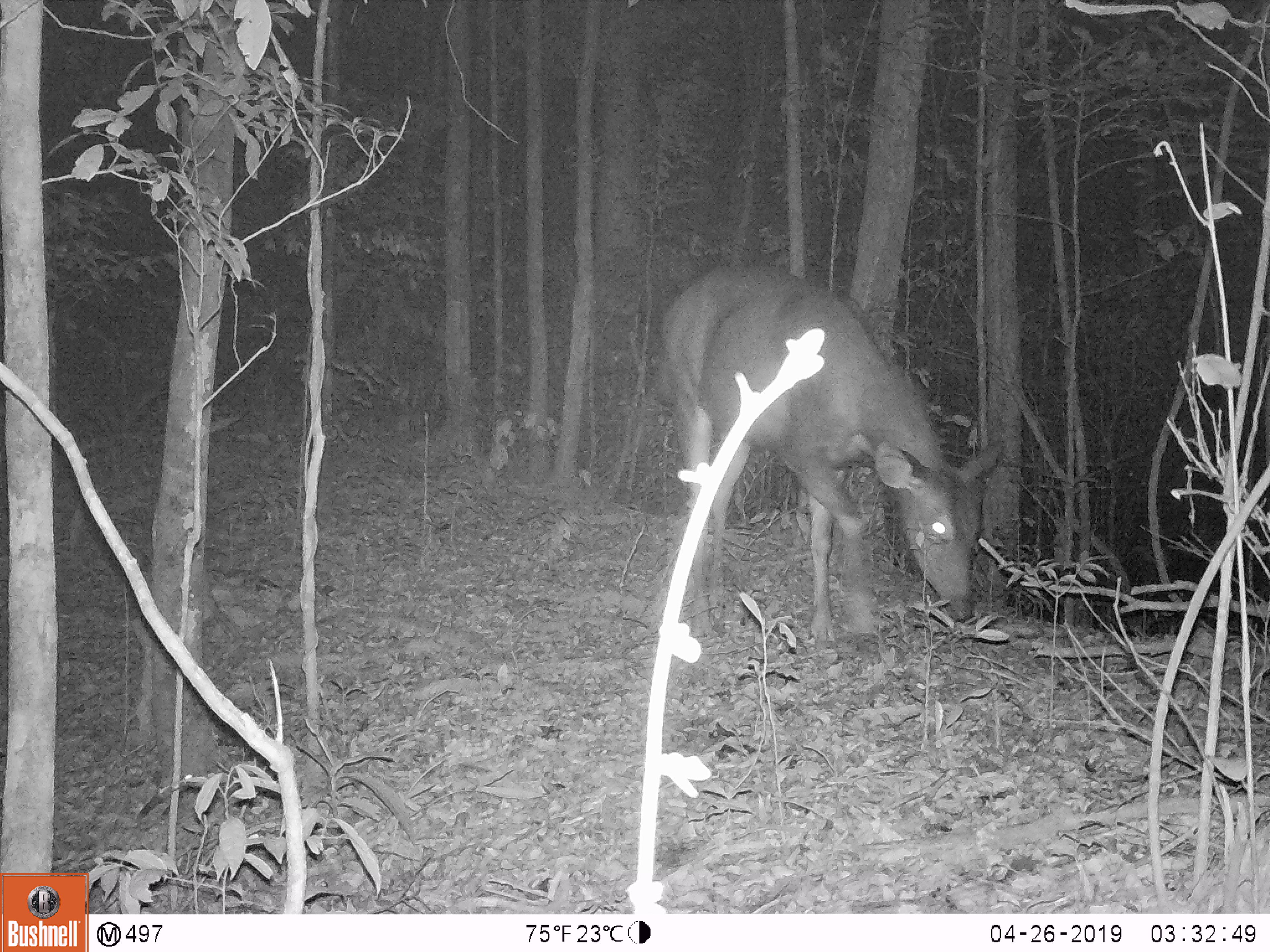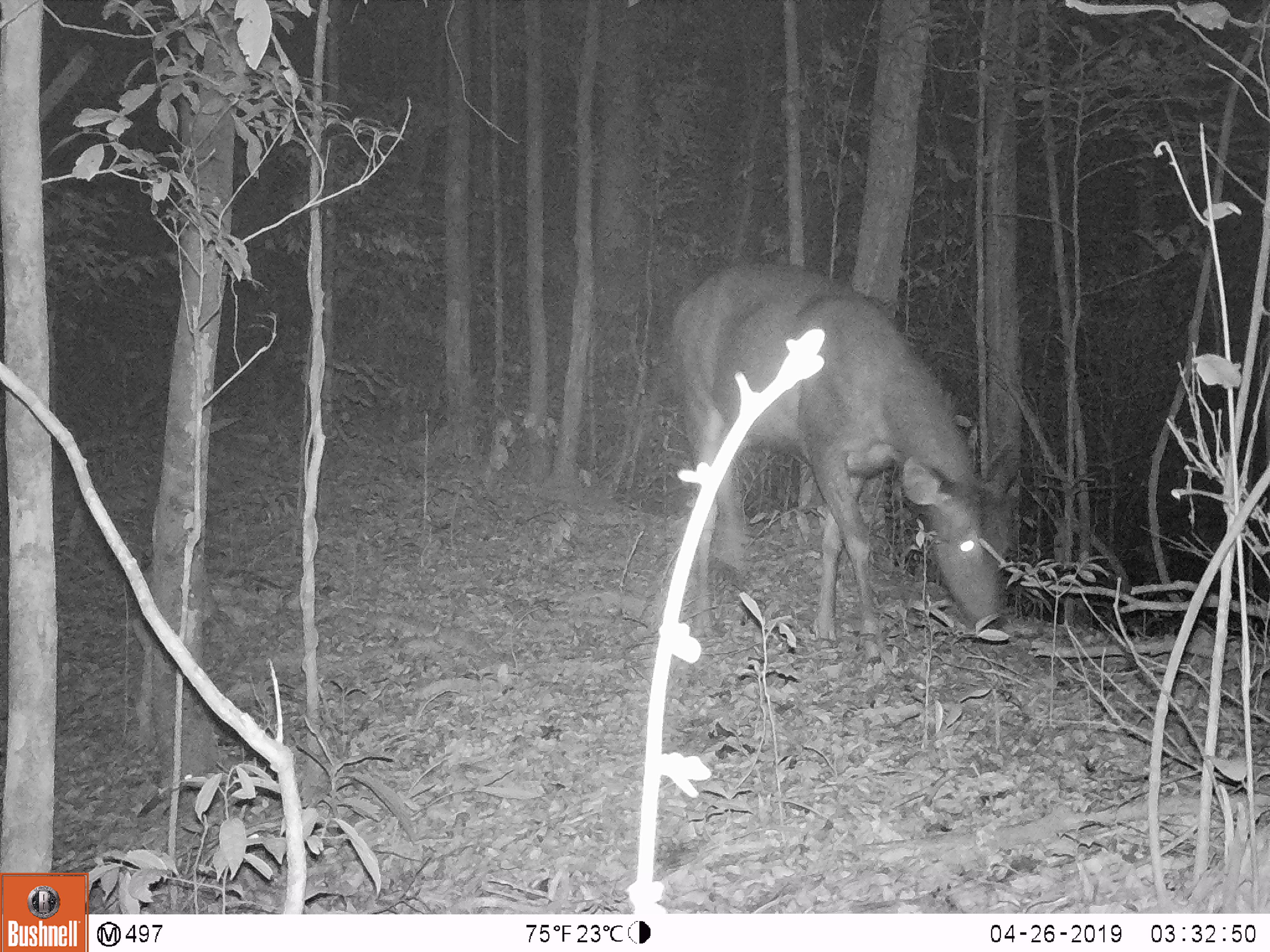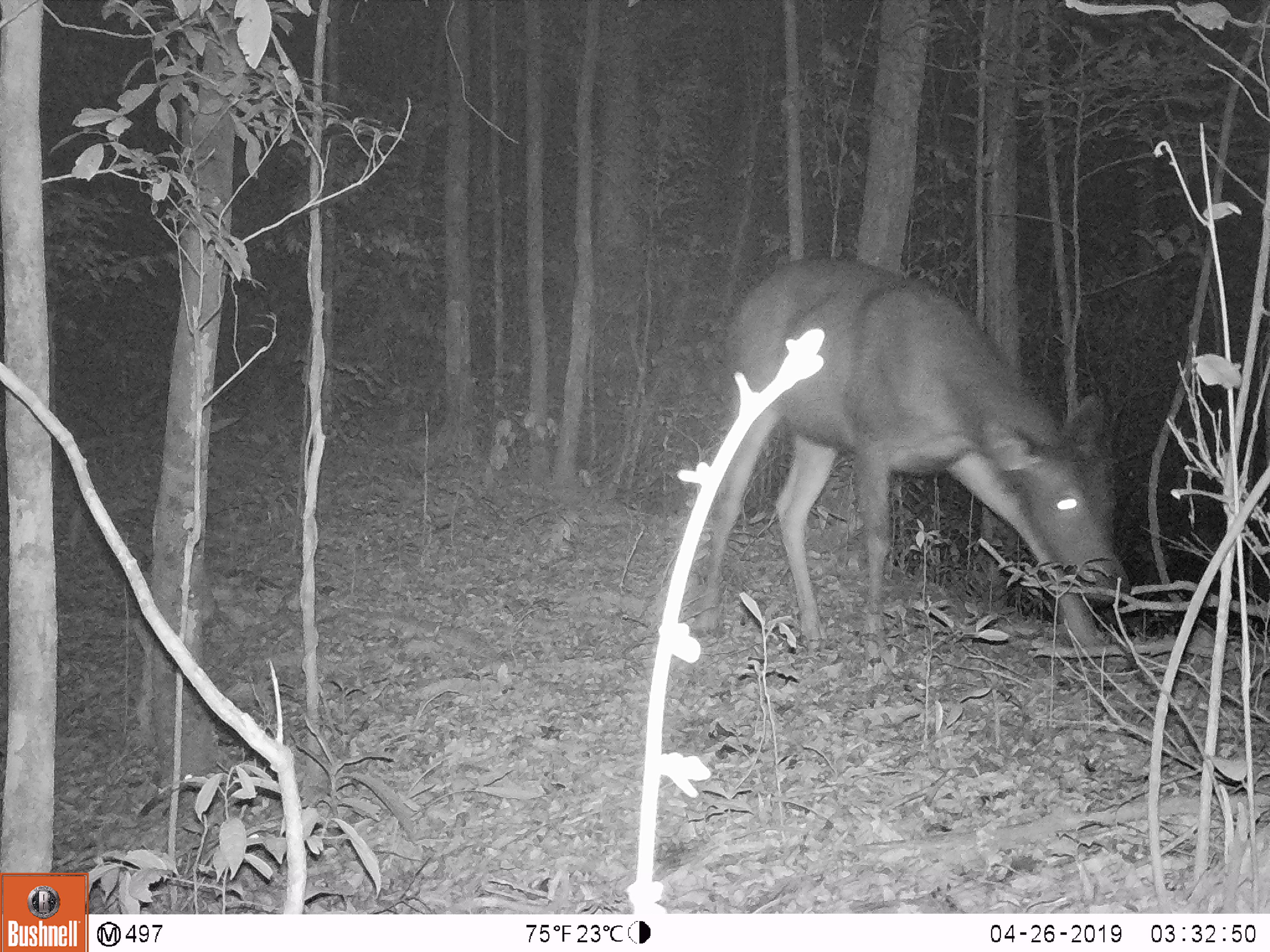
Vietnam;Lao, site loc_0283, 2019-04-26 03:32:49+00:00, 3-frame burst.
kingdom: Animalia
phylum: Chordata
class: Mammalia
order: Artiodactyla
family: Cervidae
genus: Rusa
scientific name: Rusa unicolor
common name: sambar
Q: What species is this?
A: Sambar (Rusa unicolor).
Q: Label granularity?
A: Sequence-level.